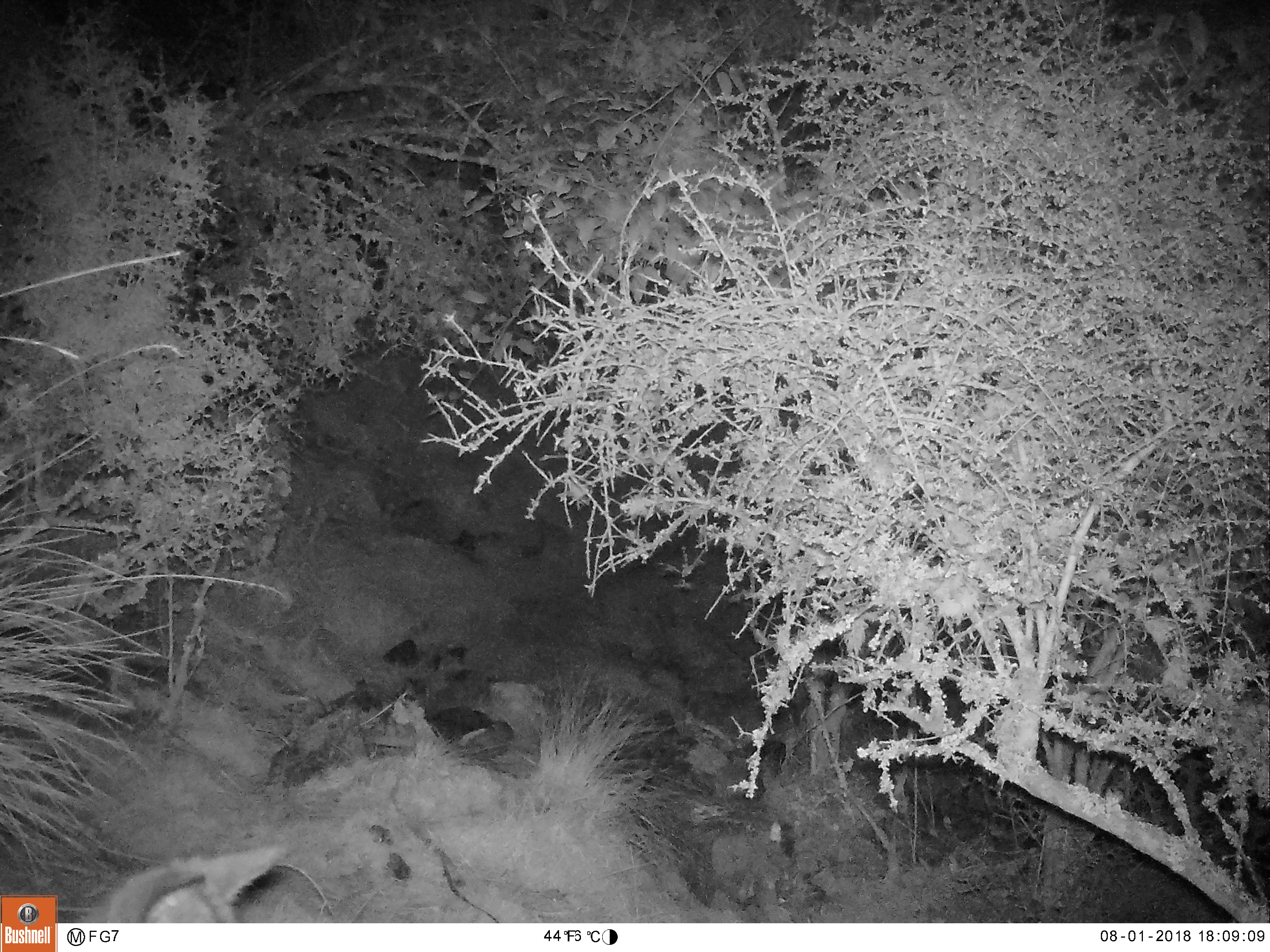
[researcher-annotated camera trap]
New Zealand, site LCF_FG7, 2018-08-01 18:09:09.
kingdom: Animalia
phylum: Chordata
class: Mammalia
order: Diprotodontia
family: Macropodidae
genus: Notamacropus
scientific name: Notamacropus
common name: wallaby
Wallaby (Notamacropus).